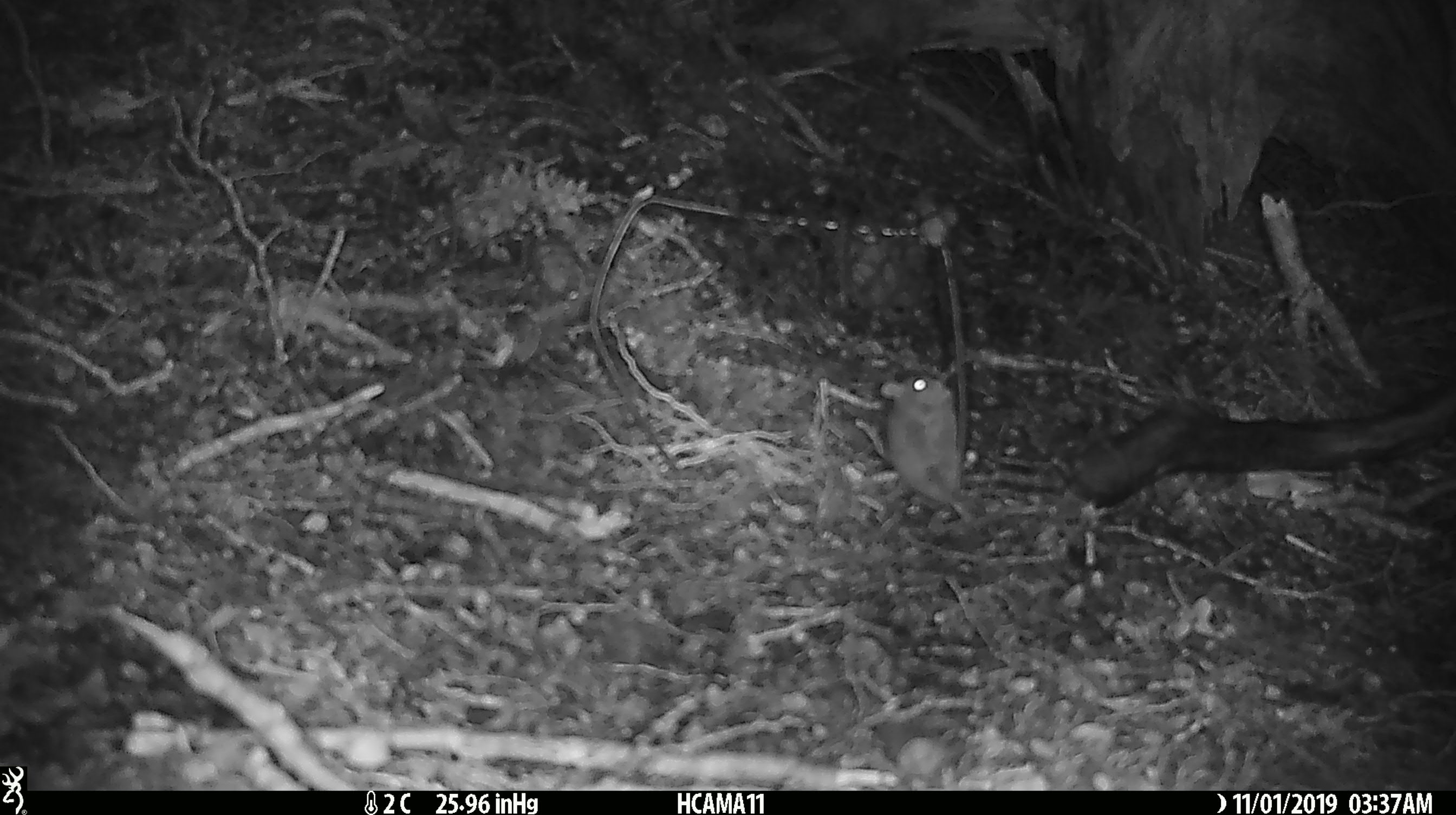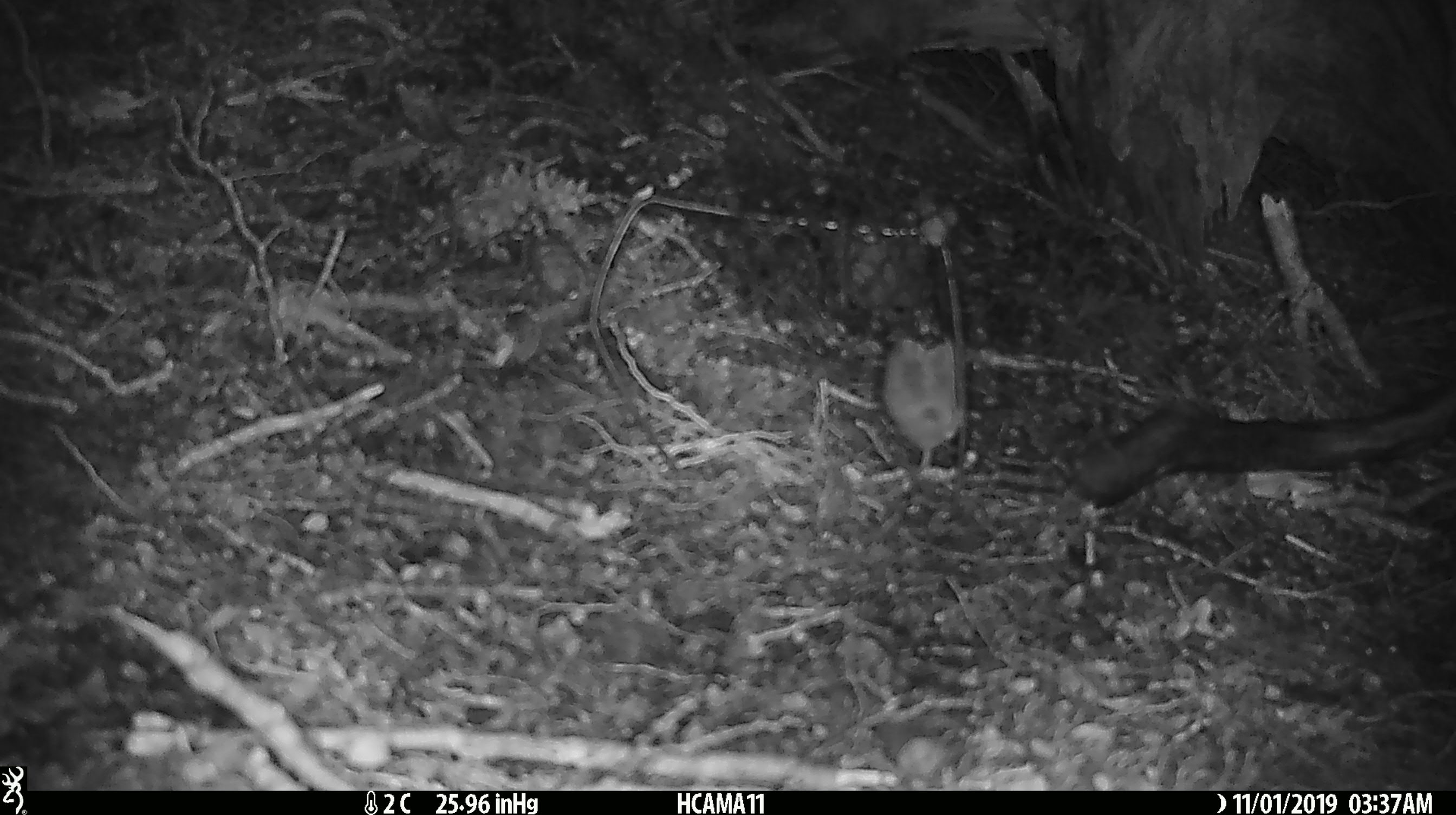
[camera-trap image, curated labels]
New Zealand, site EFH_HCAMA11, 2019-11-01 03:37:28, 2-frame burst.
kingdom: Animalia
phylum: Chordata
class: Mammalia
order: Rodentia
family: Muridae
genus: Mus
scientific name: Mus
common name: mouse